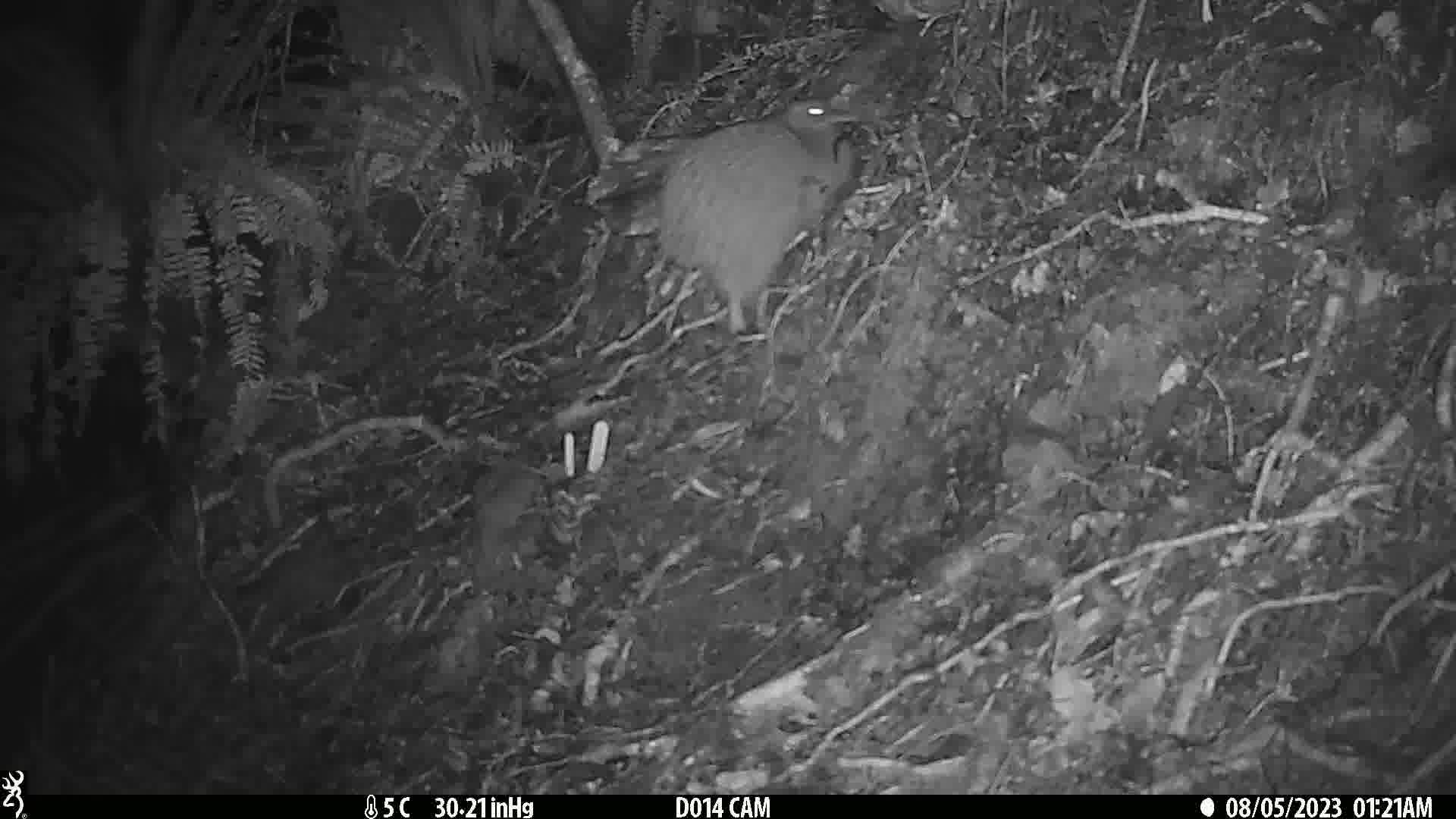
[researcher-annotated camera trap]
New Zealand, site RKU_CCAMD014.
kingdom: Animalia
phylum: Chordata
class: Aves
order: Apterygiformes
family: Apterygidae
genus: Apteryx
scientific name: Apteryx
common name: kiwi